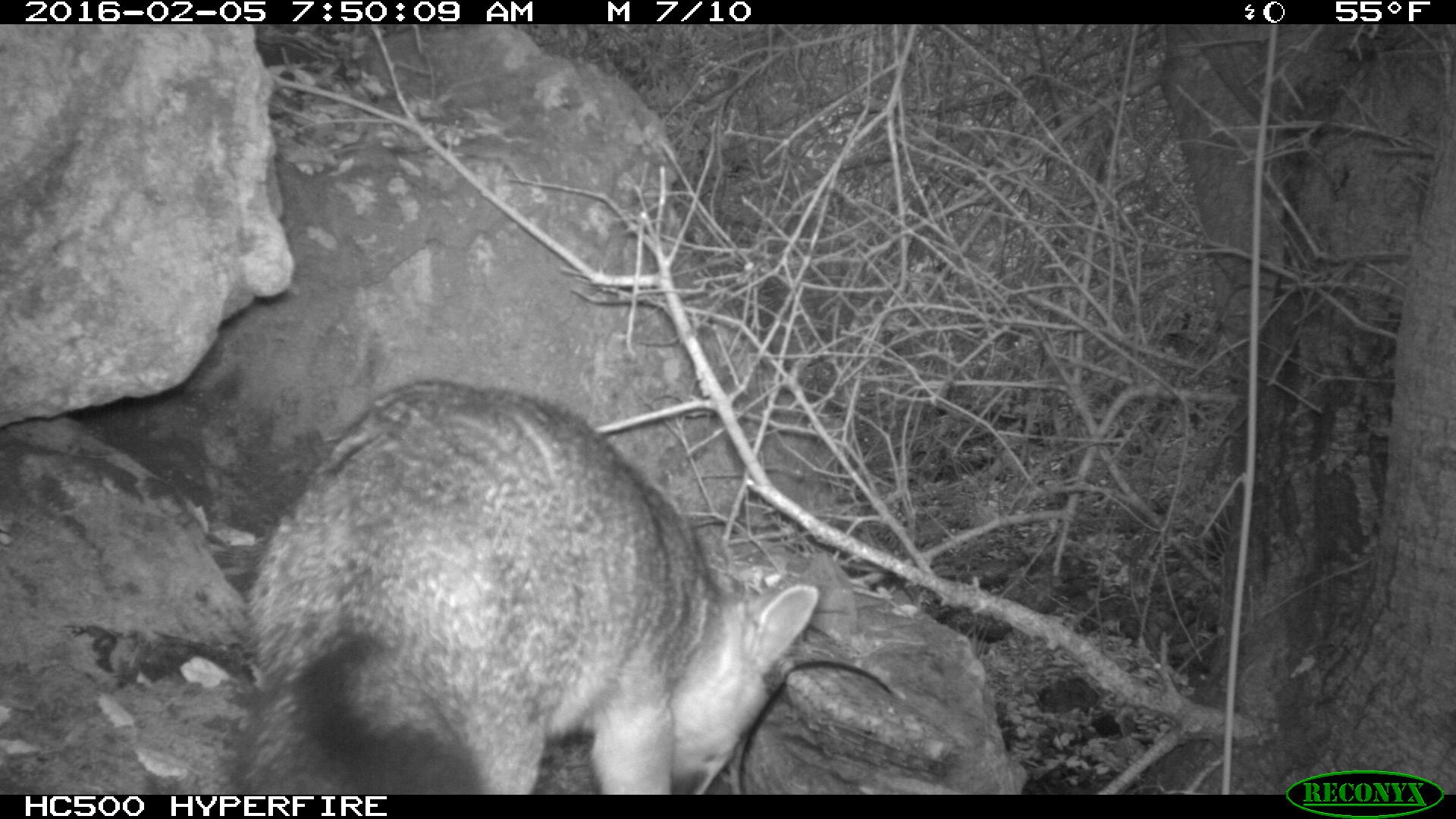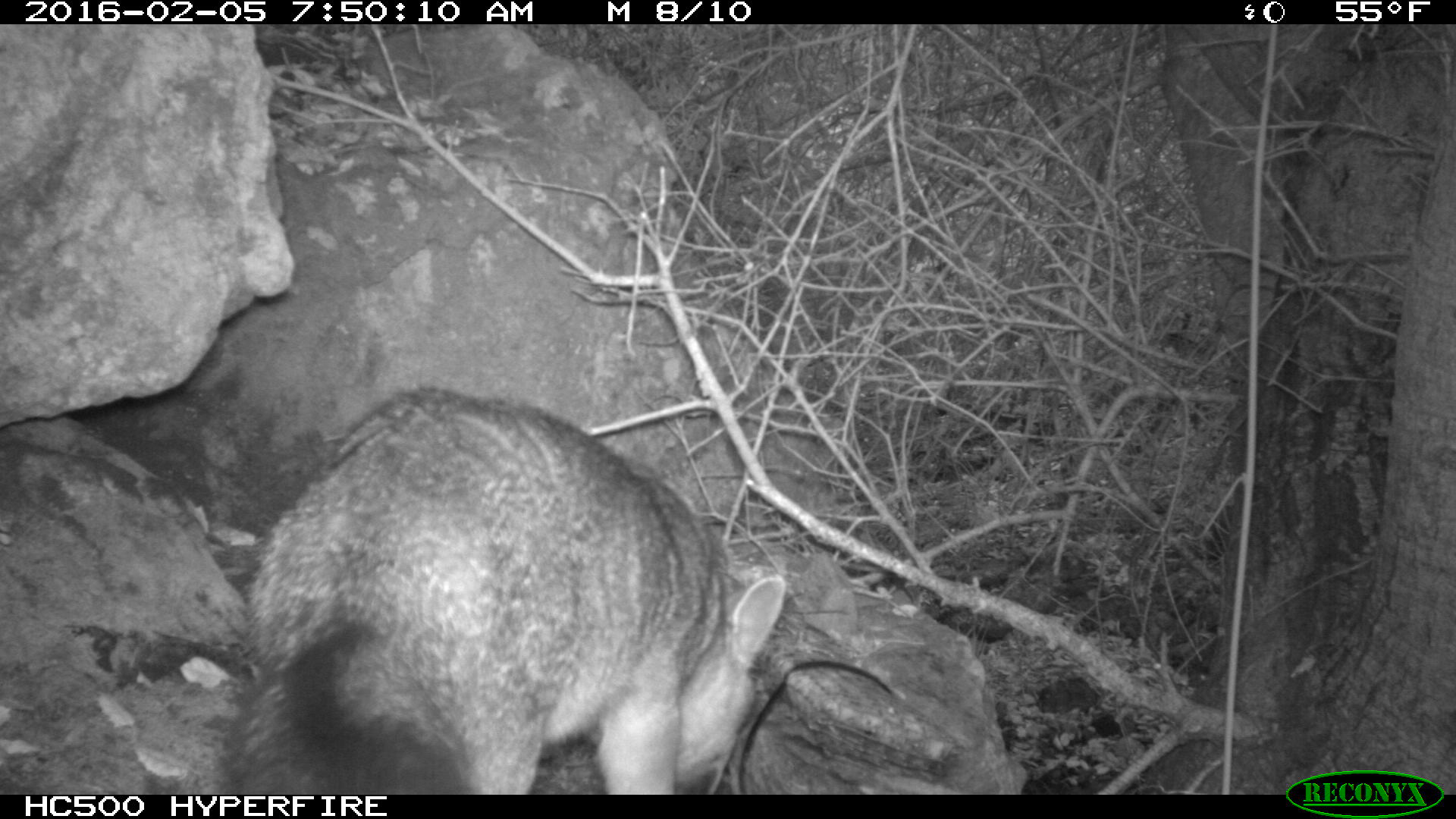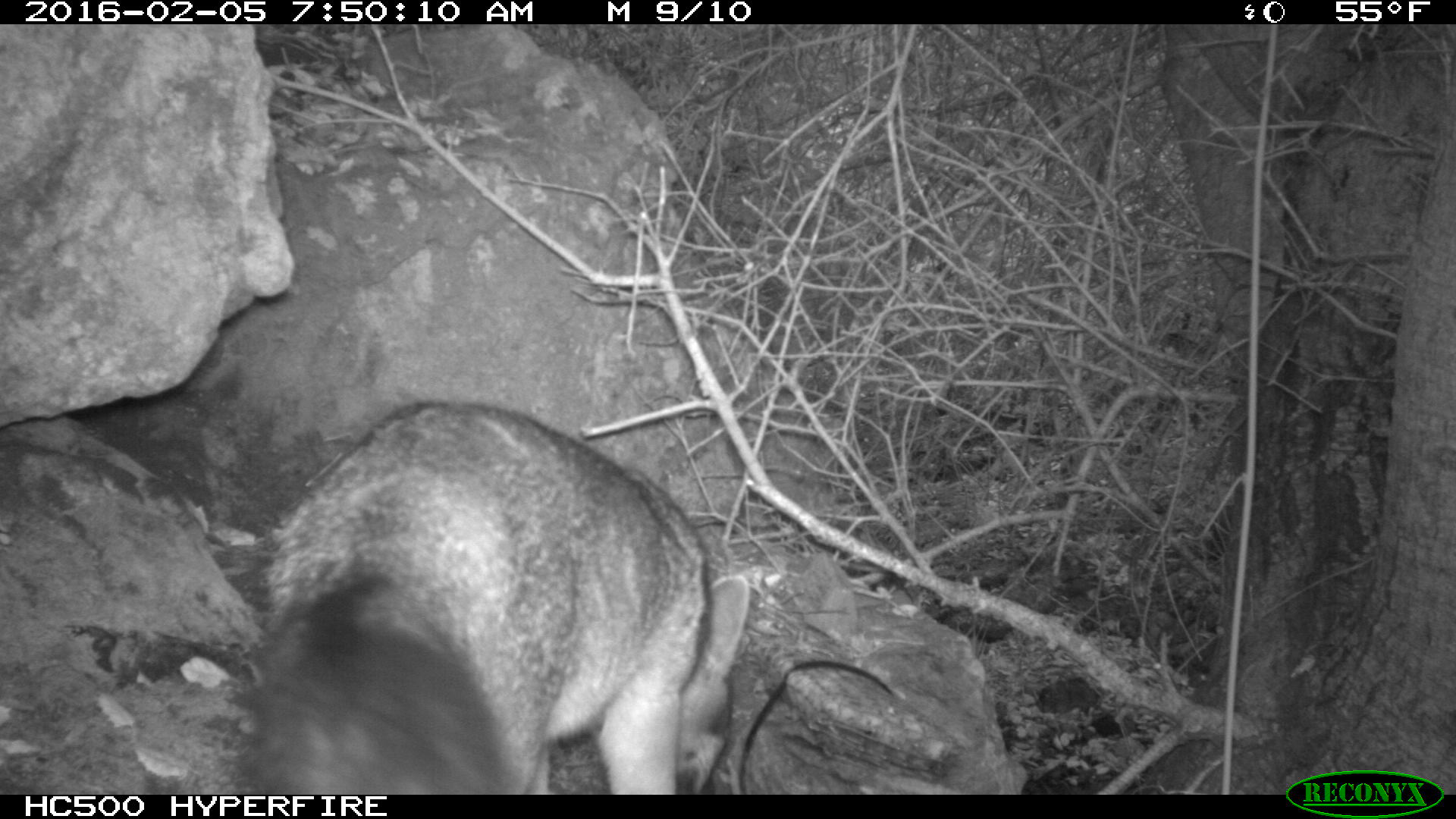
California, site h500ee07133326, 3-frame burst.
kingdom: Animalia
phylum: Chordata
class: Mammalia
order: Carnivora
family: Canidae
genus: Urocyon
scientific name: Urocyon littoralis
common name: island fox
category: fox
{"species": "fox (island fox) (Urocyon littoralis)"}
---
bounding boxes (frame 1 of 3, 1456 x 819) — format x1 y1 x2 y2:
fox: 199 375 821 793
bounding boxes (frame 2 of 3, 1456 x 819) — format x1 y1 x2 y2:
fox: 223 389 786 793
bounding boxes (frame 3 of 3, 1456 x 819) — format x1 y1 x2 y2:
fox: 247 398 751 795